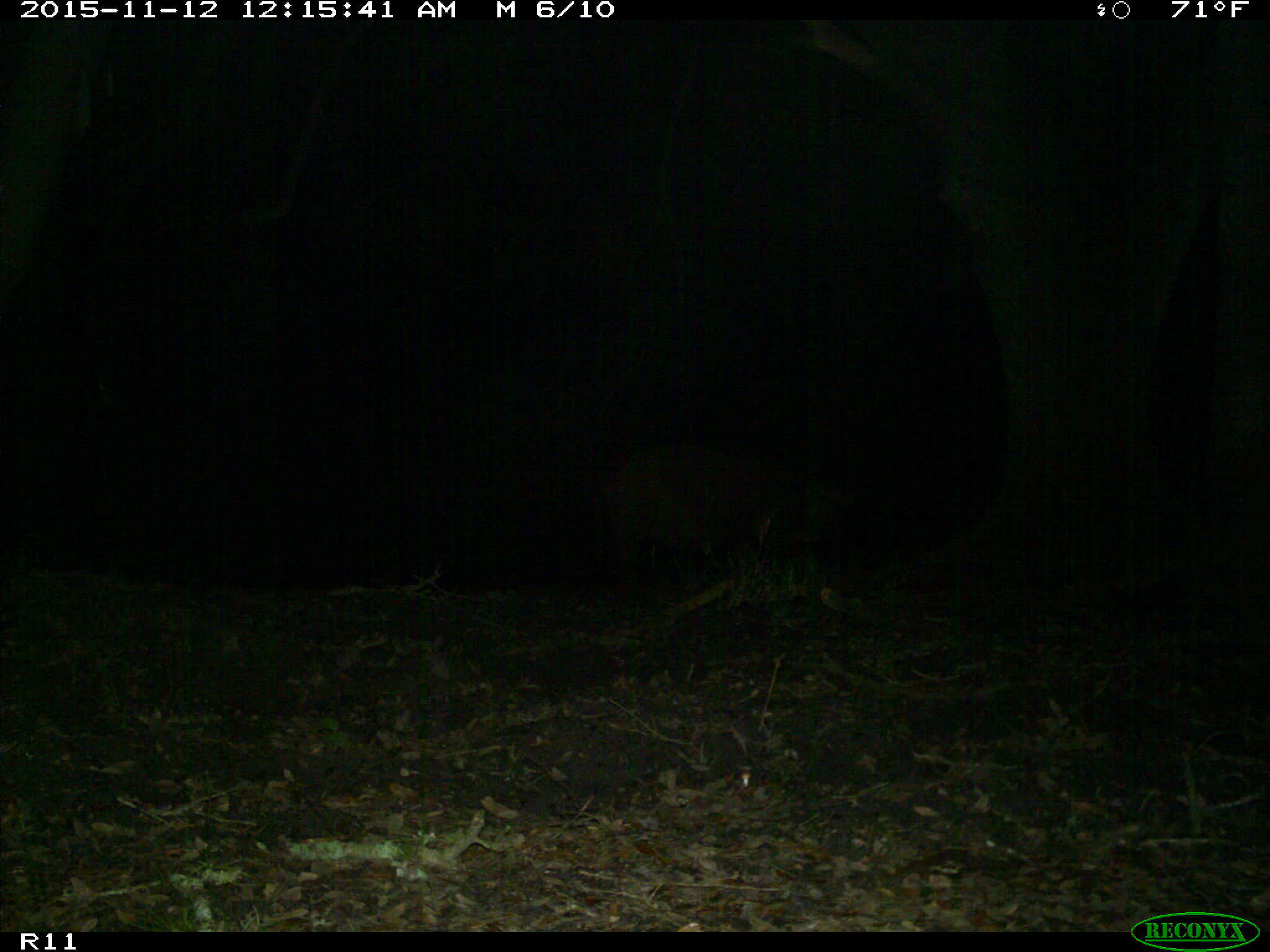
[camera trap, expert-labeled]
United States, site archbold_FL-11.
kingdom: Animalia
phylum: Chordata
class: Mammalia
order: Artiodactyla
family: Suidae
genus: Sus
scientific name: Sus scrofa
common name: wild boar